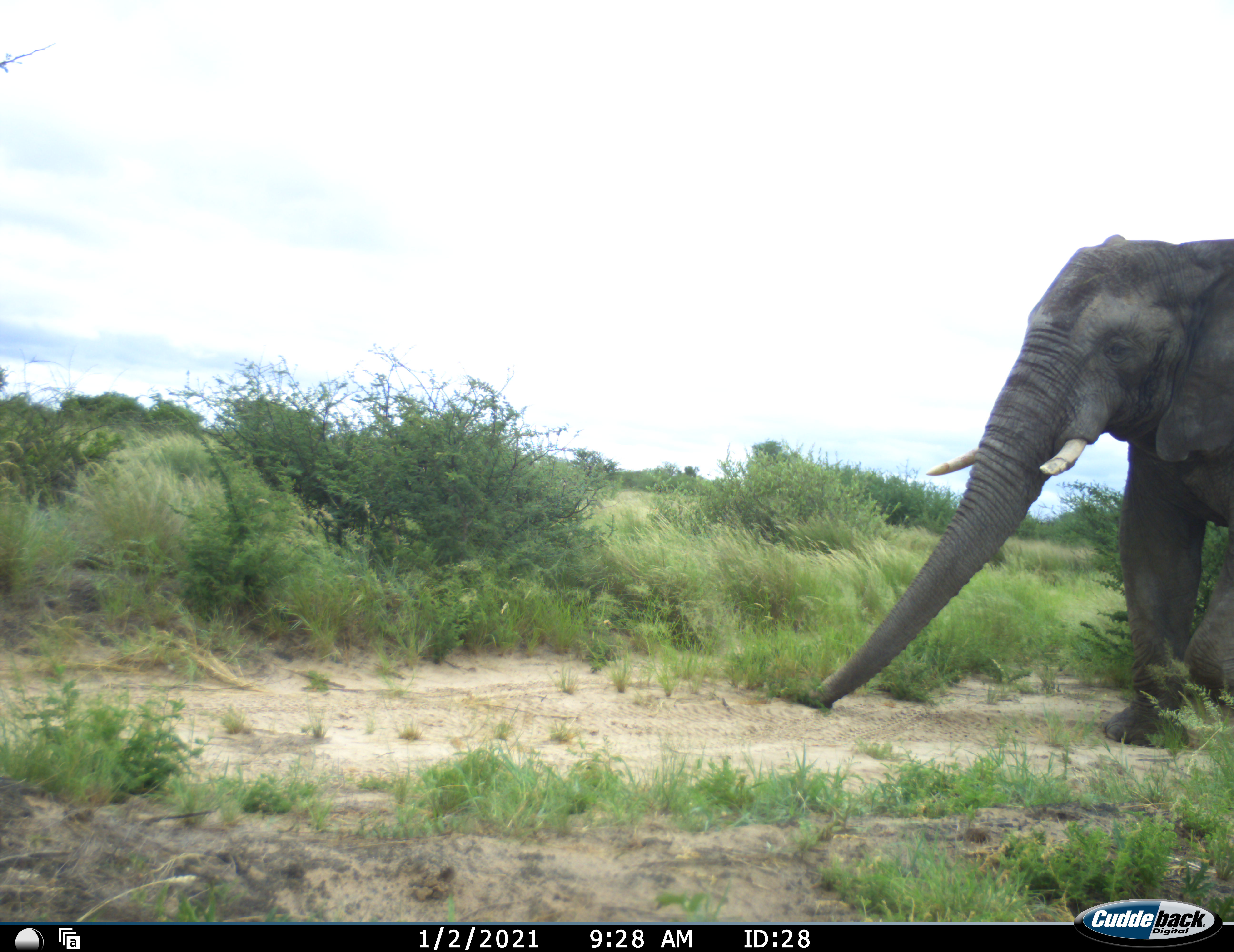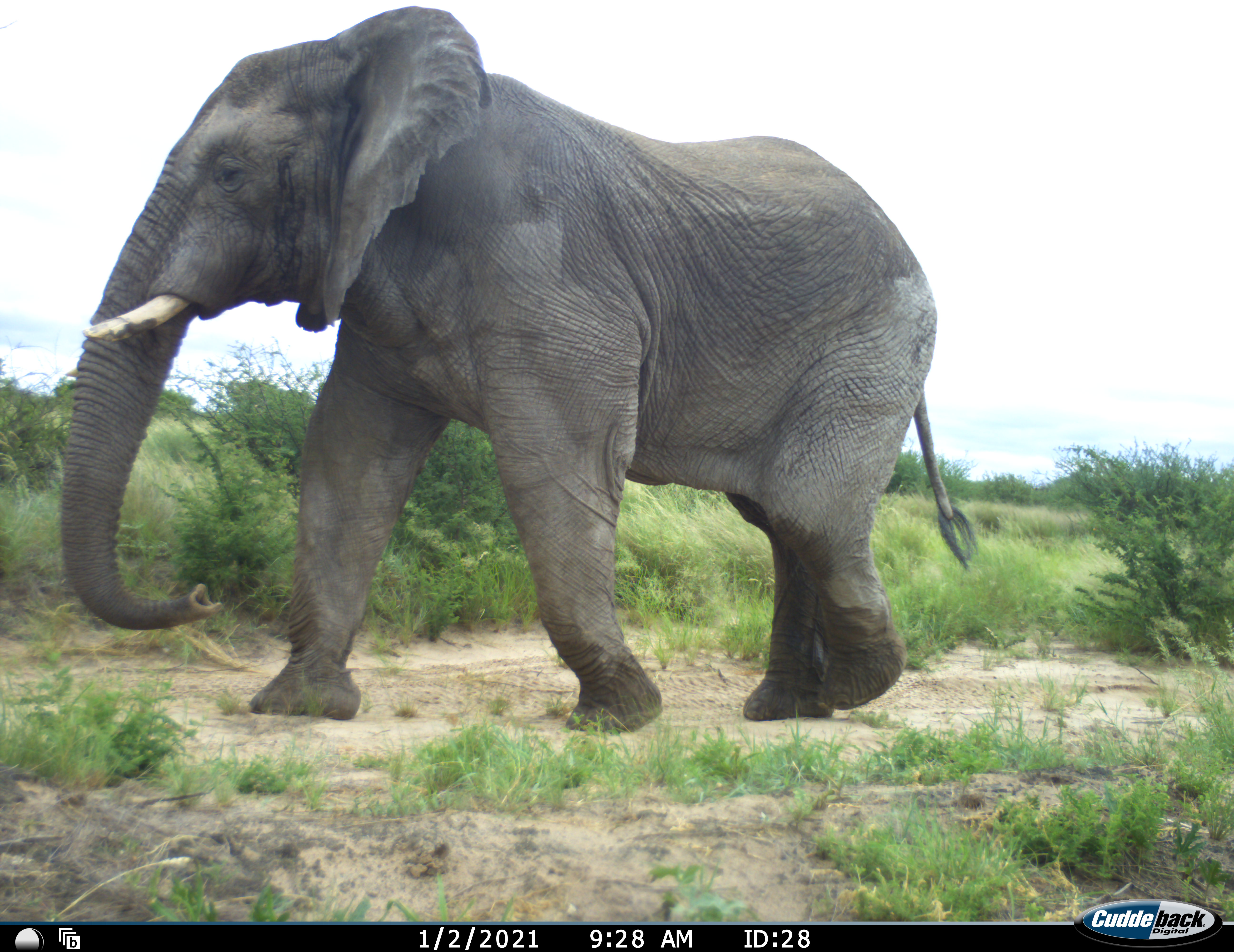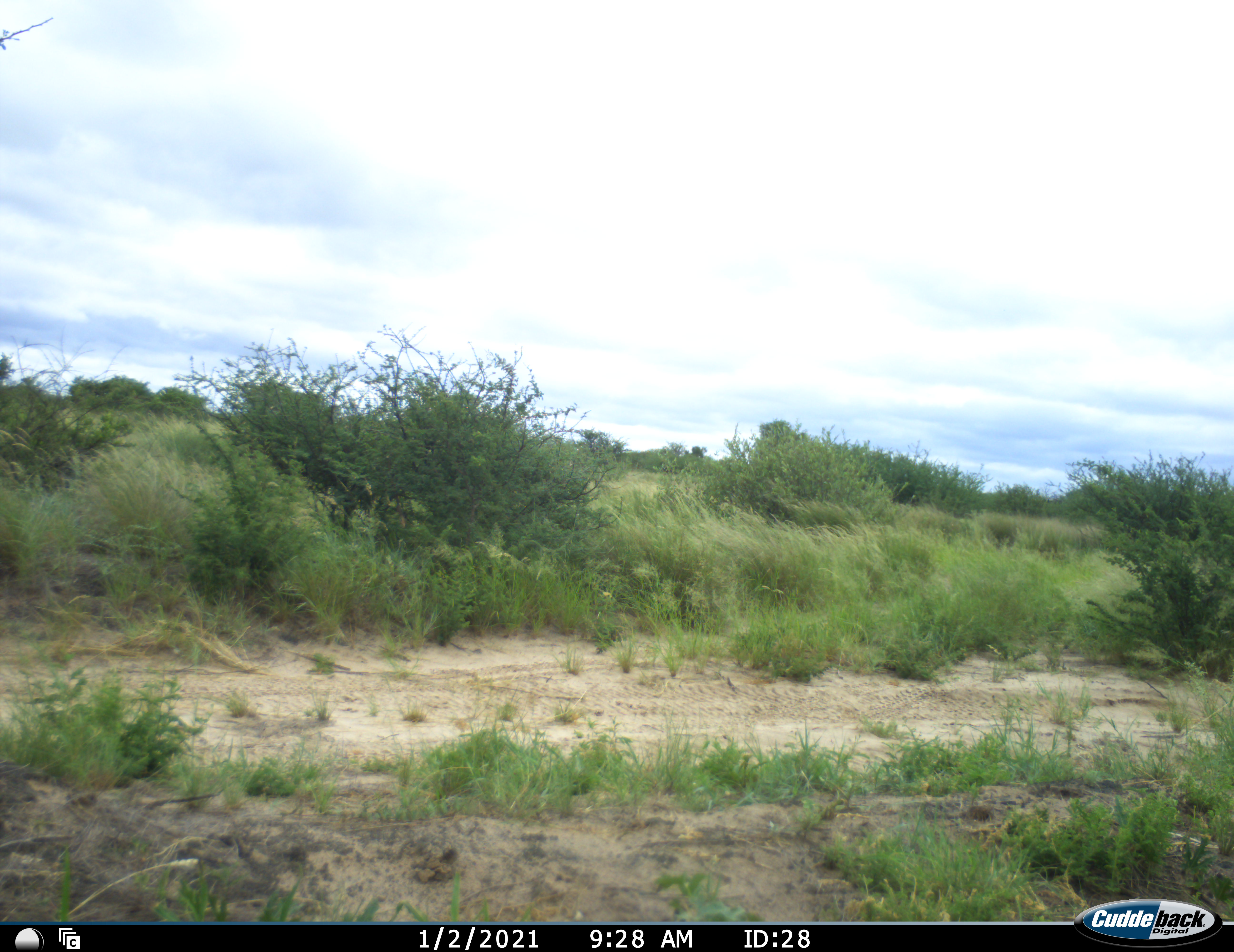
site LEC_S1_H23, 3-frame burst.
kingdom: Animalia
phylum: Chordata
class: Mammalia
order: Proboscidea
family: Elephantidae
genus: Loxodonta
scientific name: Loxodonta africana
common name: african bush elephant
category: elephant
Elephant (african bush elephant) (Loxodonta africana), count 1. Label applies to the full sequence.